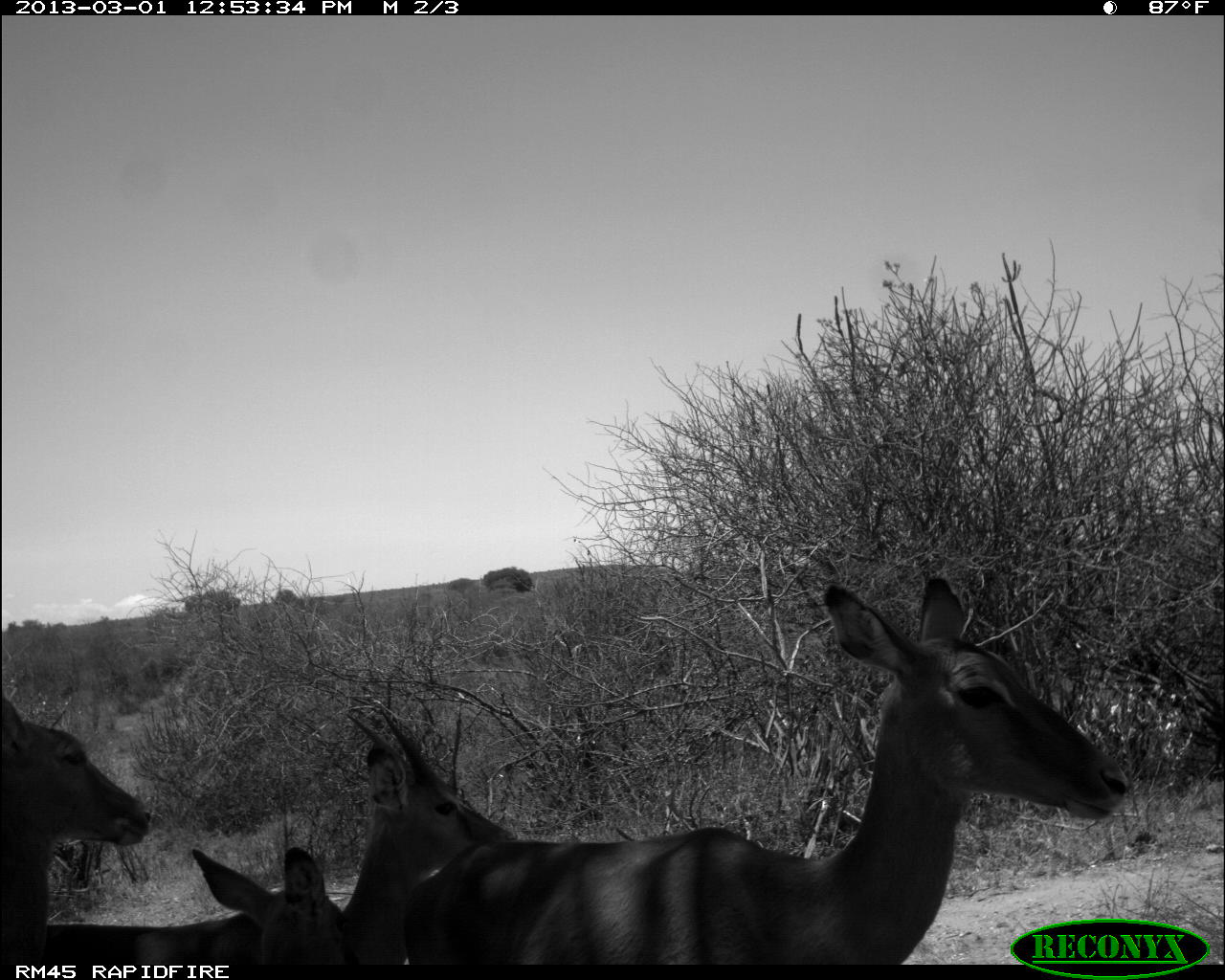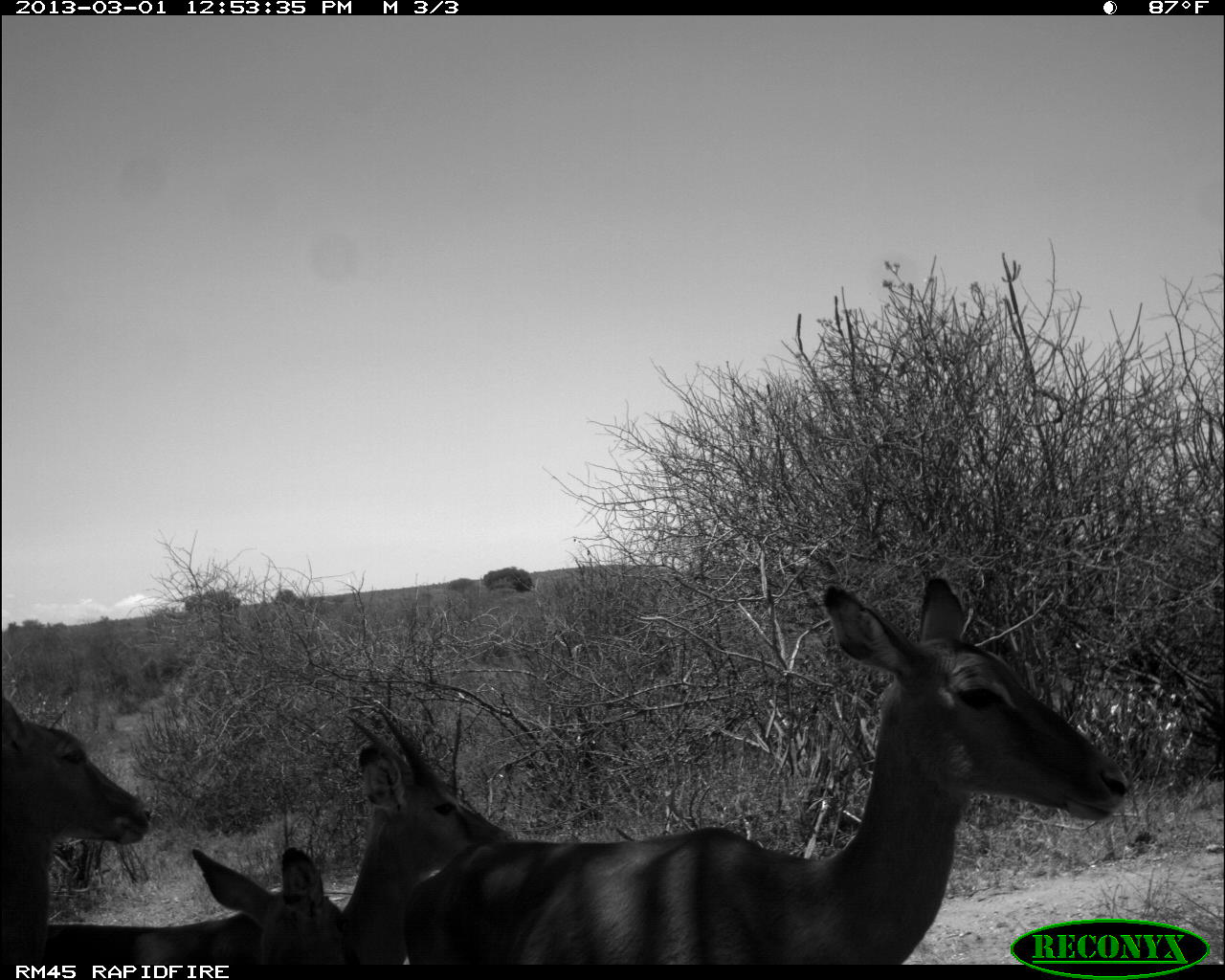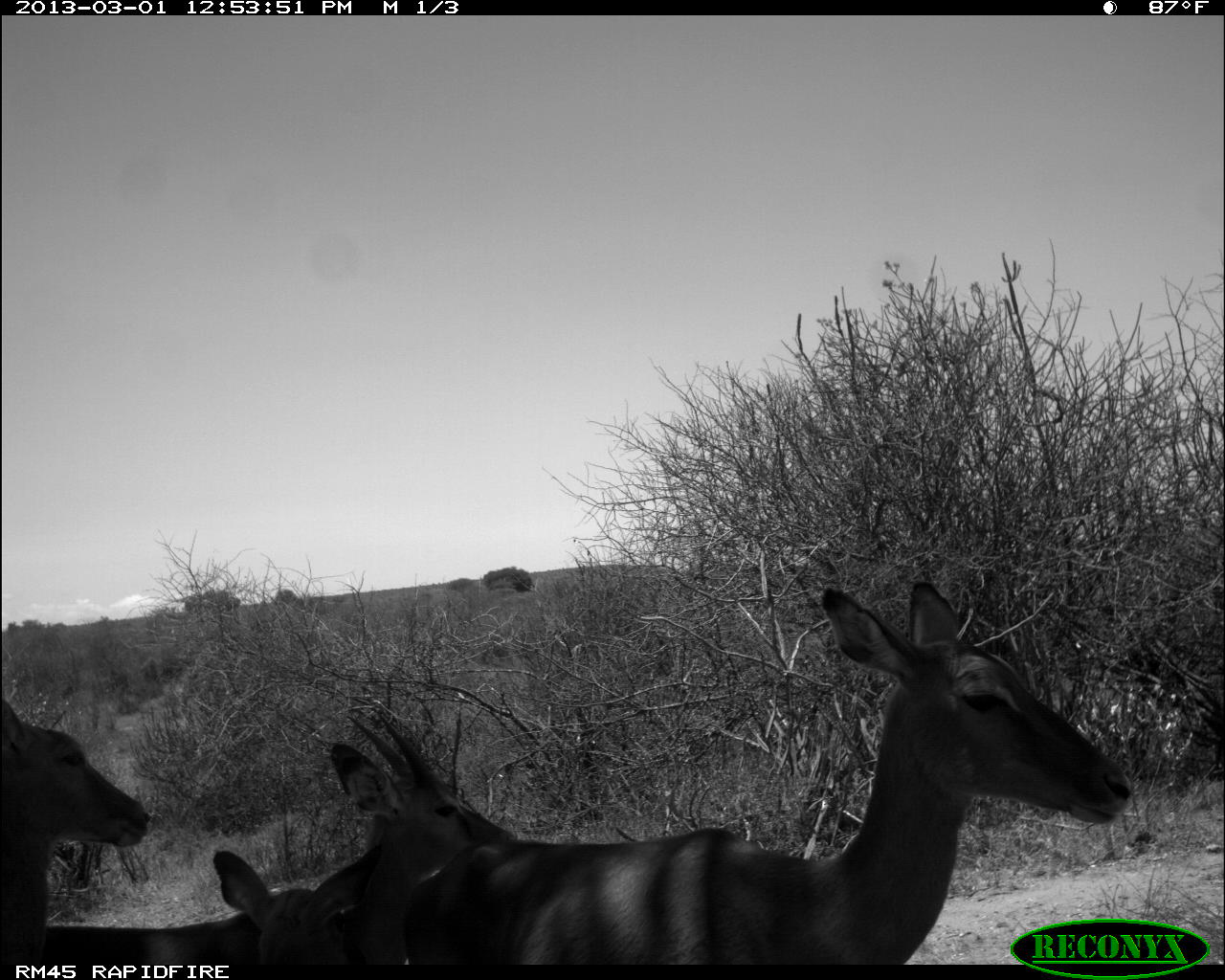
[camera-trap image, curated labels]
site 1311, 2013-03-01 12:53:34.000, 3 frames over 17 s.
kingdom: Animalia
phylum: Chordata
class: Mammalia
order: Artiodactyla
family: Bovidae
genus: Aepyceros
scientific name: Aepyceros melampus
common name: impala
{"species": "Aepyceros melampus (impala)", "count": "4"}